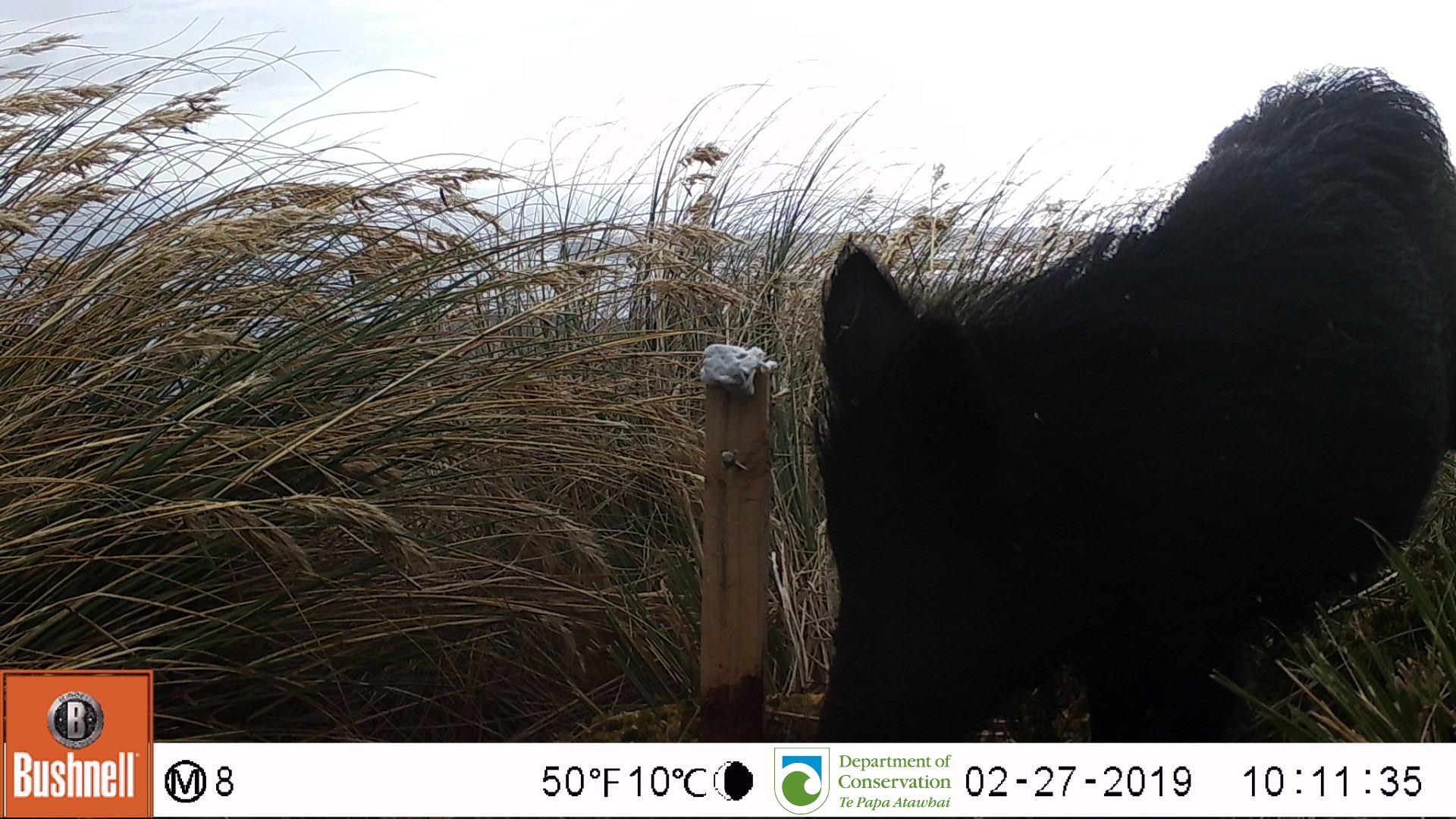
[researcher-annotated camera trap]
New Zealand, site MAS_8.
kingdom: Animalia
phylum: Chordata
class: Mammalia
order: Artiodactyla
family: Suidae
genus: Sus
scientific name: Sus scrofa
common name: pig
Pig (Sus scrofa).